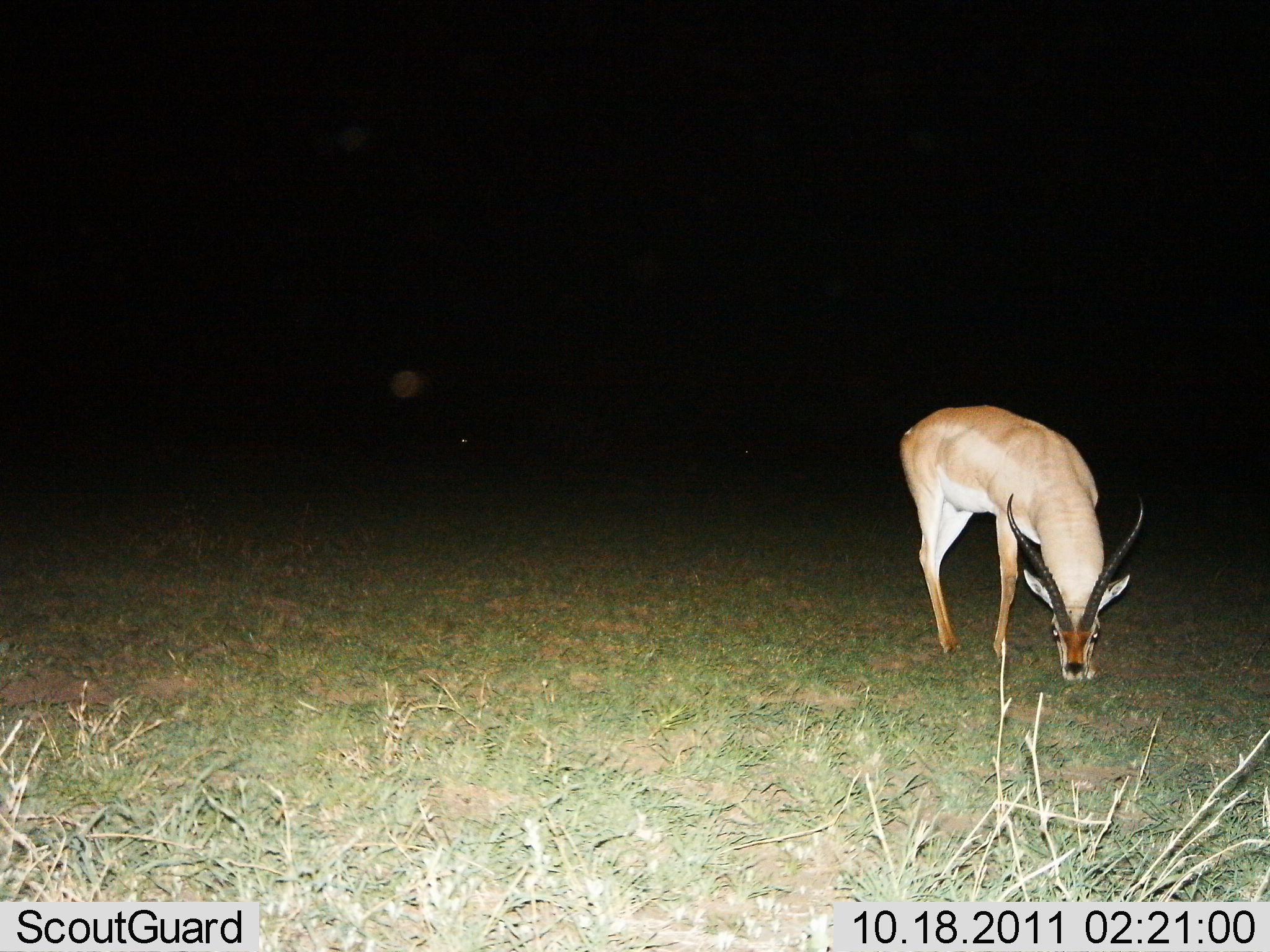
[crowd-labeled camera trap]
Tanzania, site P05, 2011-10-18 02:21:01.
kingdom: Animalia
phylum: Chordata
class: Mammalia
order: Artiodactyla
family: Bovidae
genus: Aepyceros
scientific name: Aepyceros melampus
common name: impala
Impala (Aepyceros melampus), count 1. Behavior (volunteer vote fractions): standing 27%, resting 0%, moving 0%, interacting 0%. Young present (vote fraction): 0%. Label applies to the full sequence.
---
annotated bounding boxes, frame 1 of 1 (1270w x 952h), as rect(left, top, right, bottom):
animal: rect(898, 405, 1146, 684)